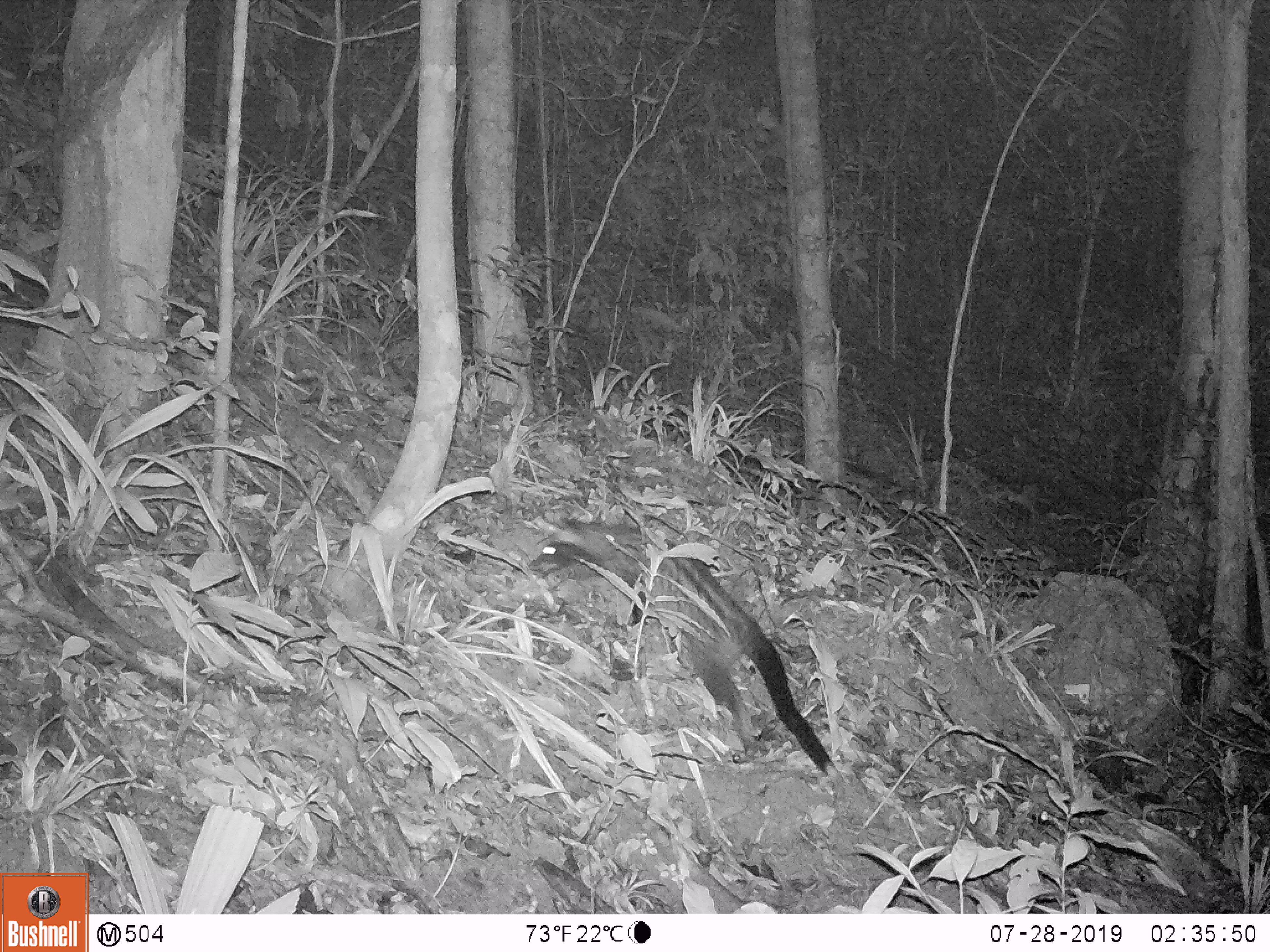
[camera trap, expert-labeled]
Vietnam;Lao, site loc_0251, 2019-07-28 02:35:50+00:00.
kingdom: Animalia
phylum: Chordata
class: Mammalia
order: Carnivora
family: Viverridae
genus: Paradoxurus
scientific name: Paradoxurus hermaphroditus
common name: common palm civet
Common palm civet (Paradoxurus hermaphroditus). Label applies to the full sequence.